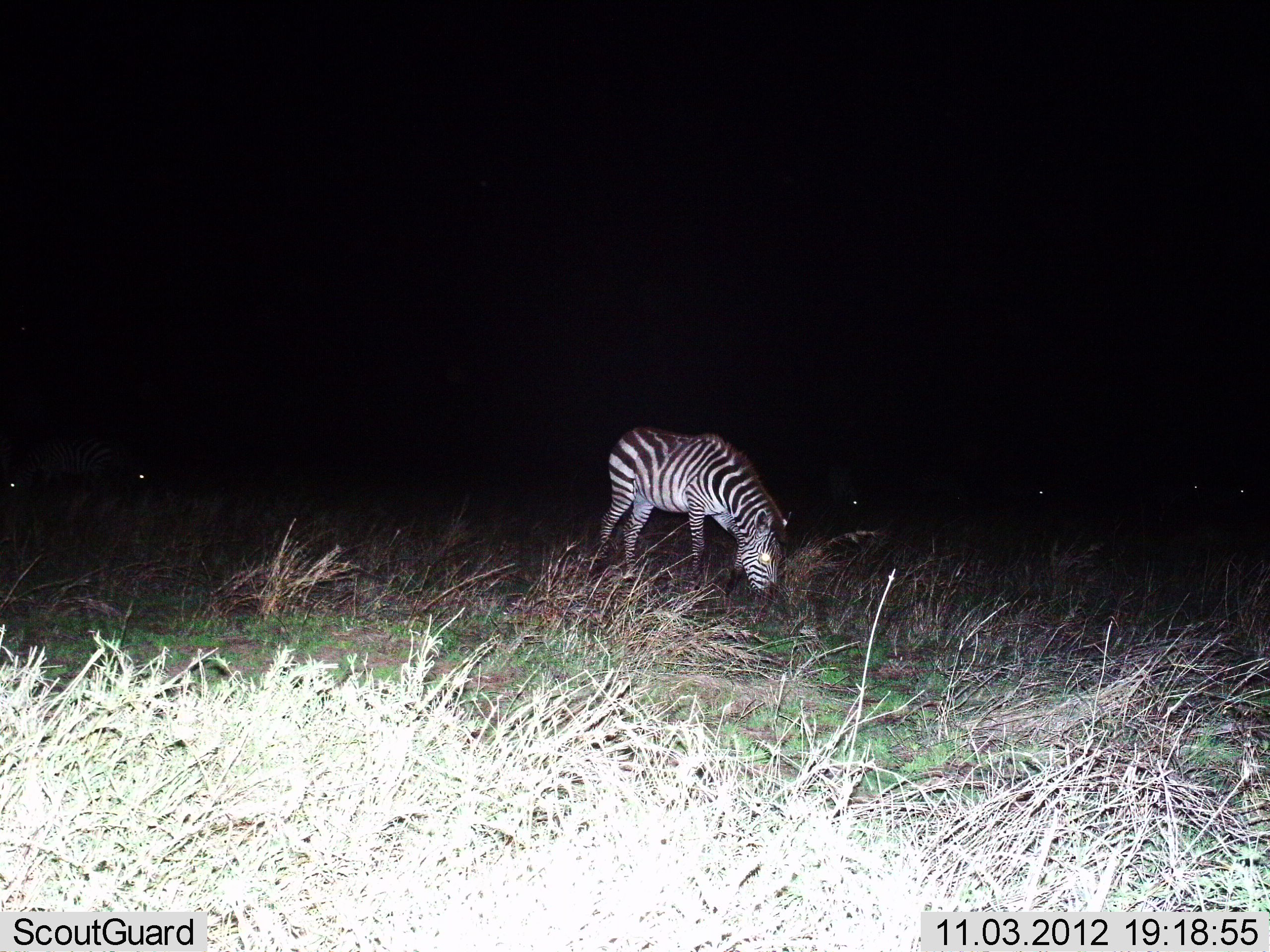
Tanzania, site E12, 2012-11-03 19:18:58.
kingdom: Animalia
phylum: Chordata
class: Mammalia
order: Perissodactyla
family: Equidae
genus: Equus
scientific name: Equus quagga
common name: plains zebra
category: zebra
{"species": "zebra (plains zebra) (Equus quagga)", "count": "1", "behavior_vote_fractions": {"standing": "10%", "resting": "0%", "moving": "0%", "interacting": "0%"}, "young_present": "0%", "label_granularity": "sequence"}